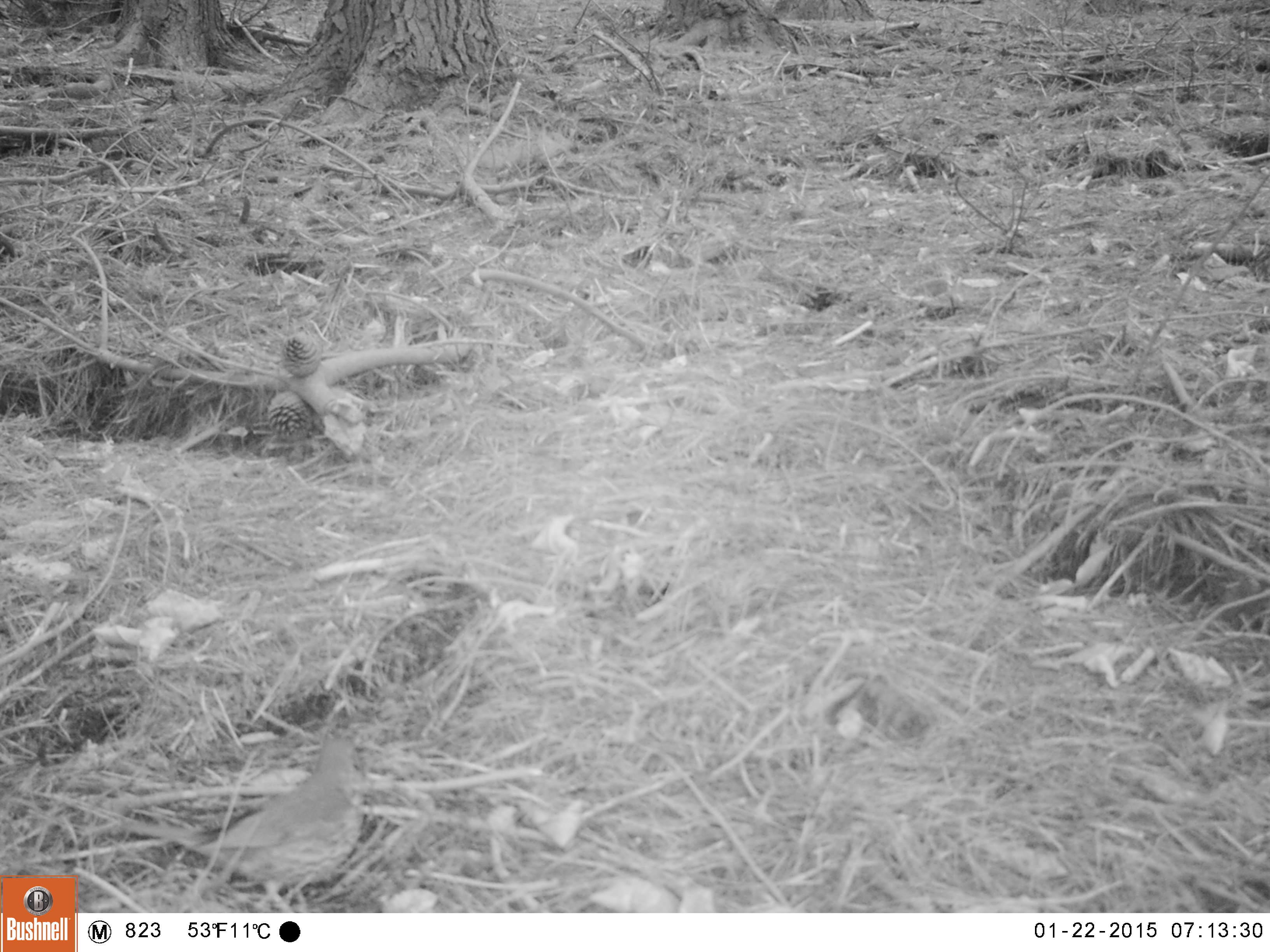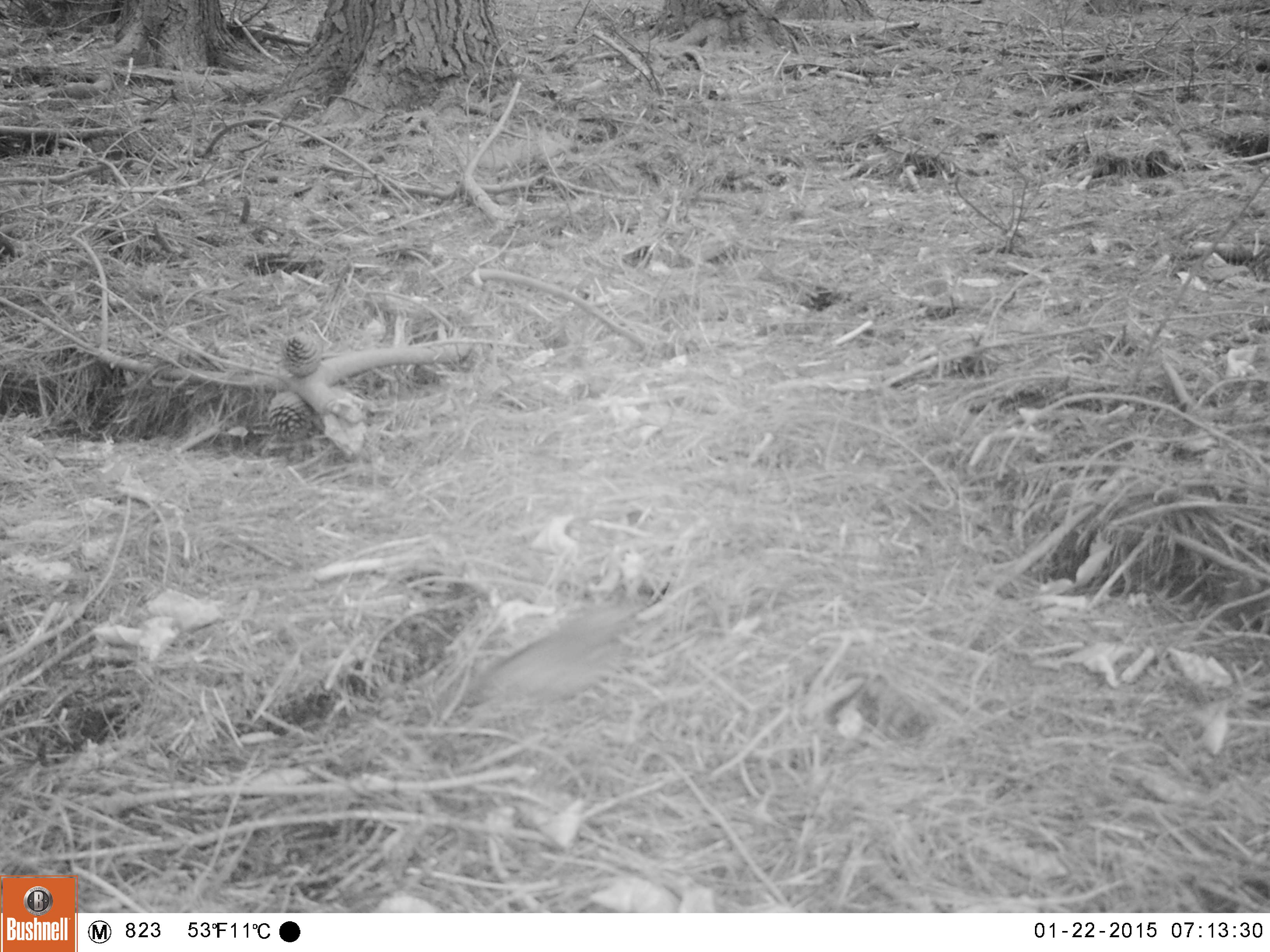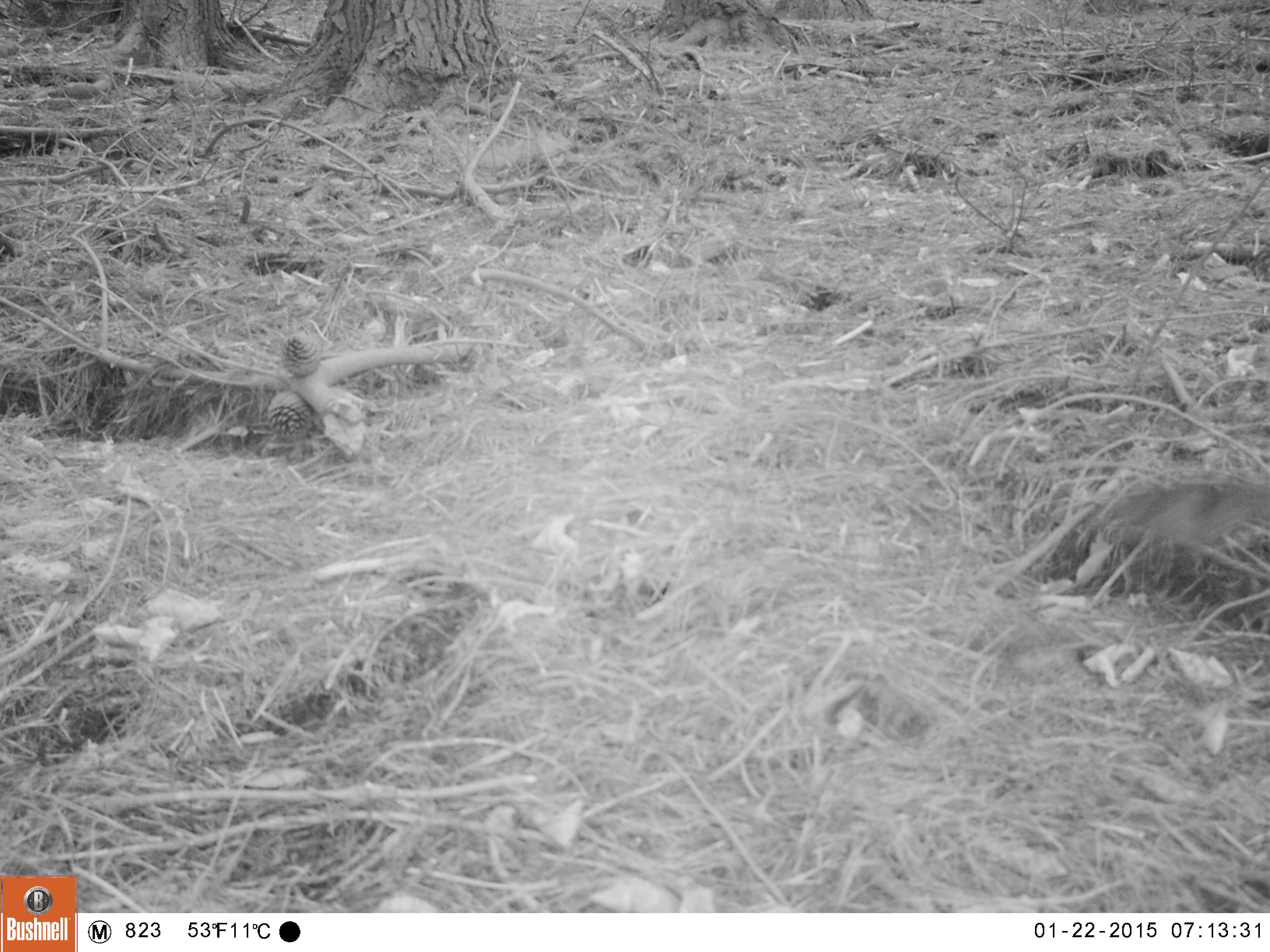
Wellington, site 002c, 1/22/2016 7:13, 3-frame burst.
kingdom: Animalia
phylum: Chordata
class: Aves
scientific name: Aves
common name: bird